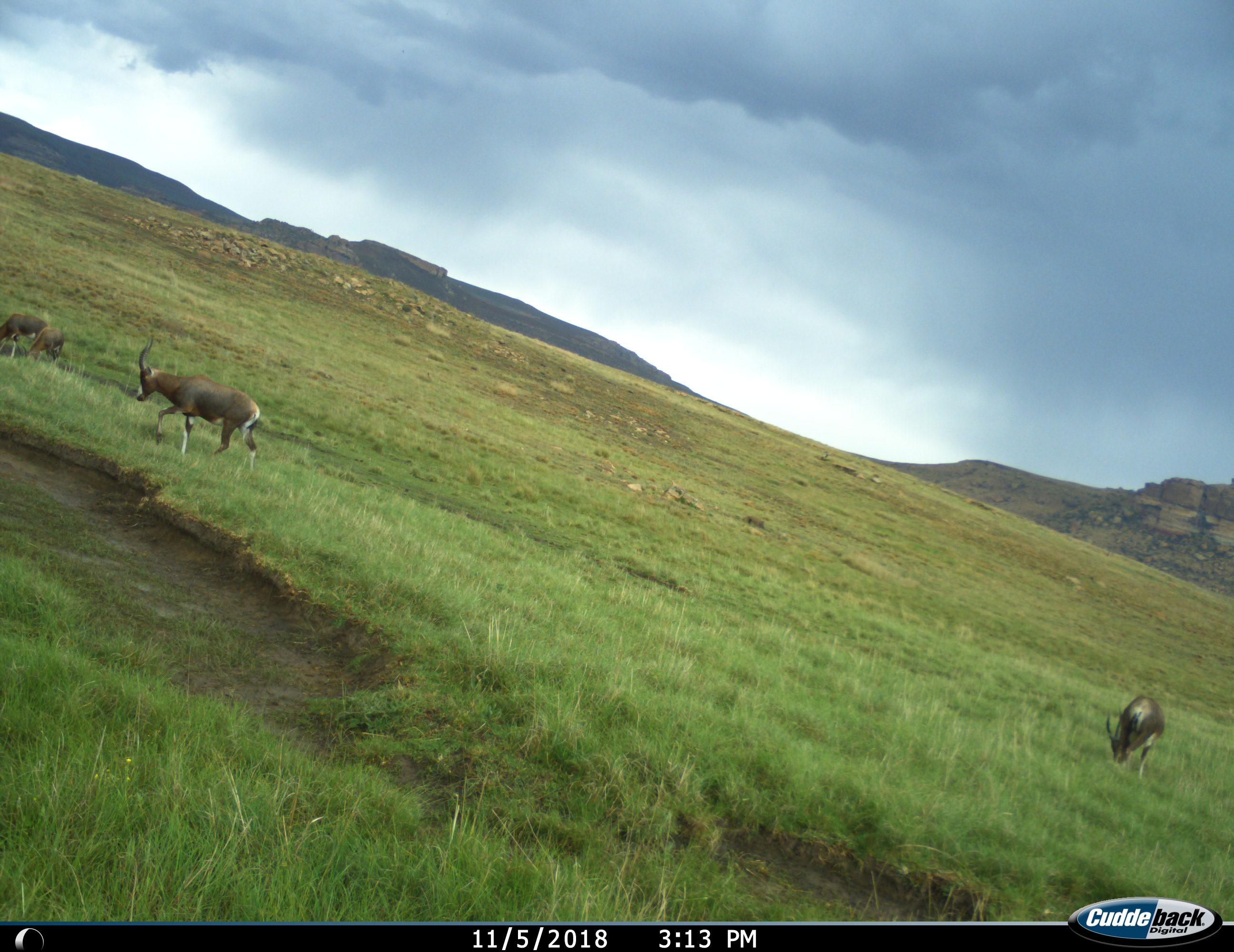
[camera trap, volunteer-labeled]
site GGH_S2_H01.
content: unidentified animal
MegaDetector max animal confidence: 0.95